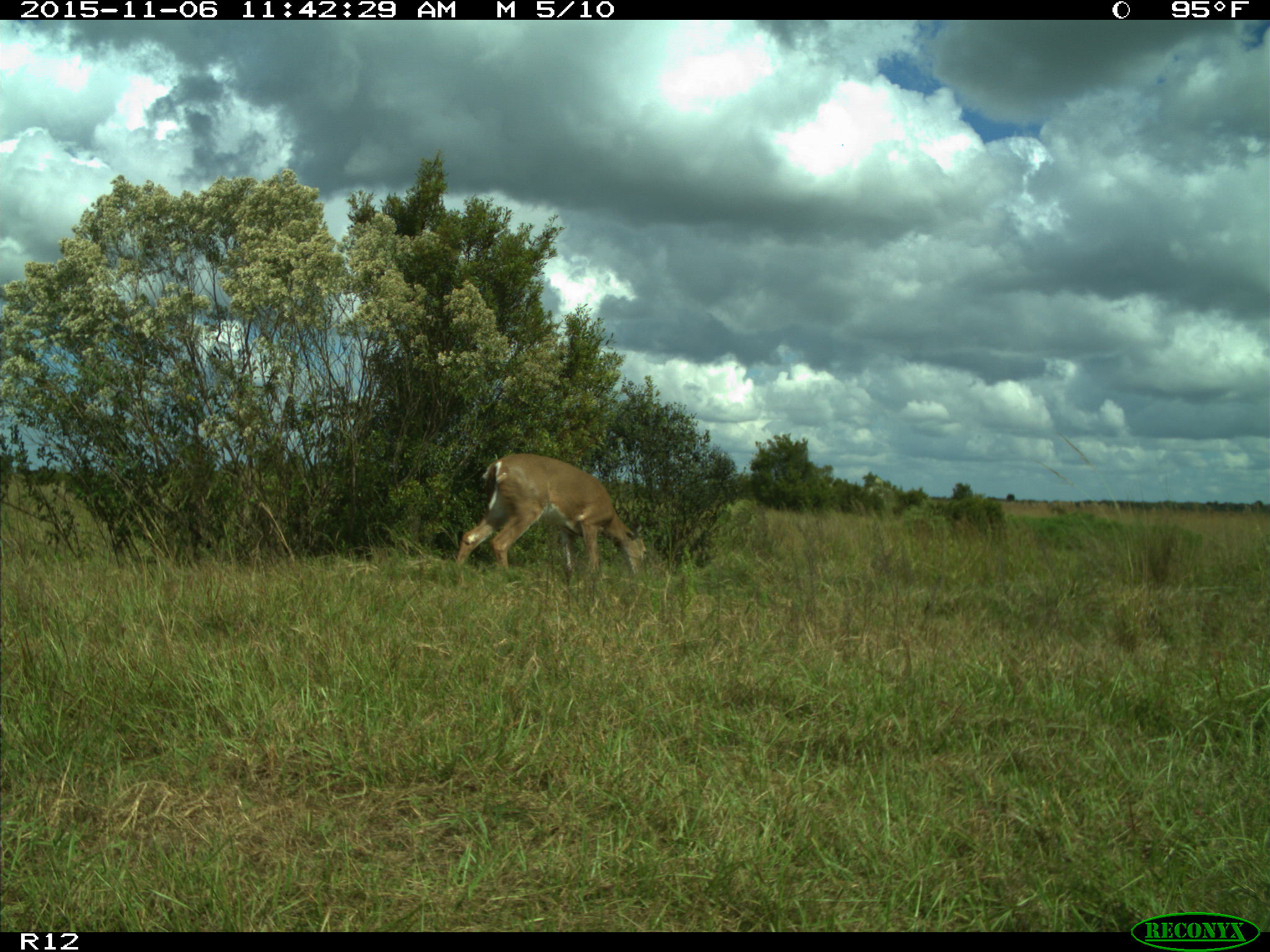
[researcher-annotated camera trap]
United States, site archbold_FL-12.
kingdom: Animalia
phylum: Chordata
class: Mammalia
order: Artiodactyla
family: Cervidae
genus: Odocoileus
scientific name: Odocoileus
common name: deer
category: unidentified deer